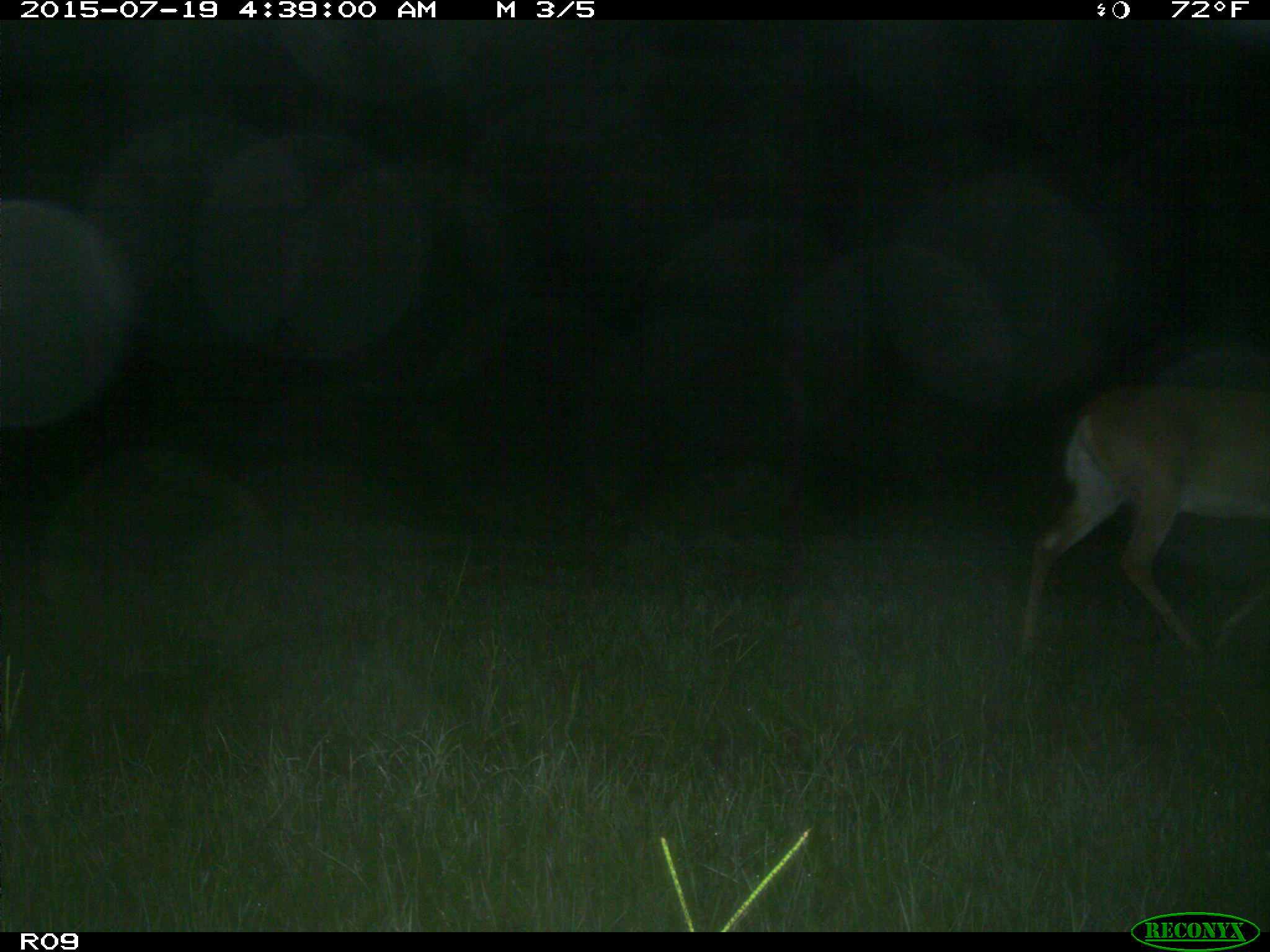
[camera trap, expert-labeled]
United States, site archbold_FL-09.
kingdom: Animalia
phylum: Chordata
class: Mammalia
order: Artiodactyla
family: Cervidae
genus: Odocoileus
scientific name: Odocoileus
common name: deer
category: unidentified deer